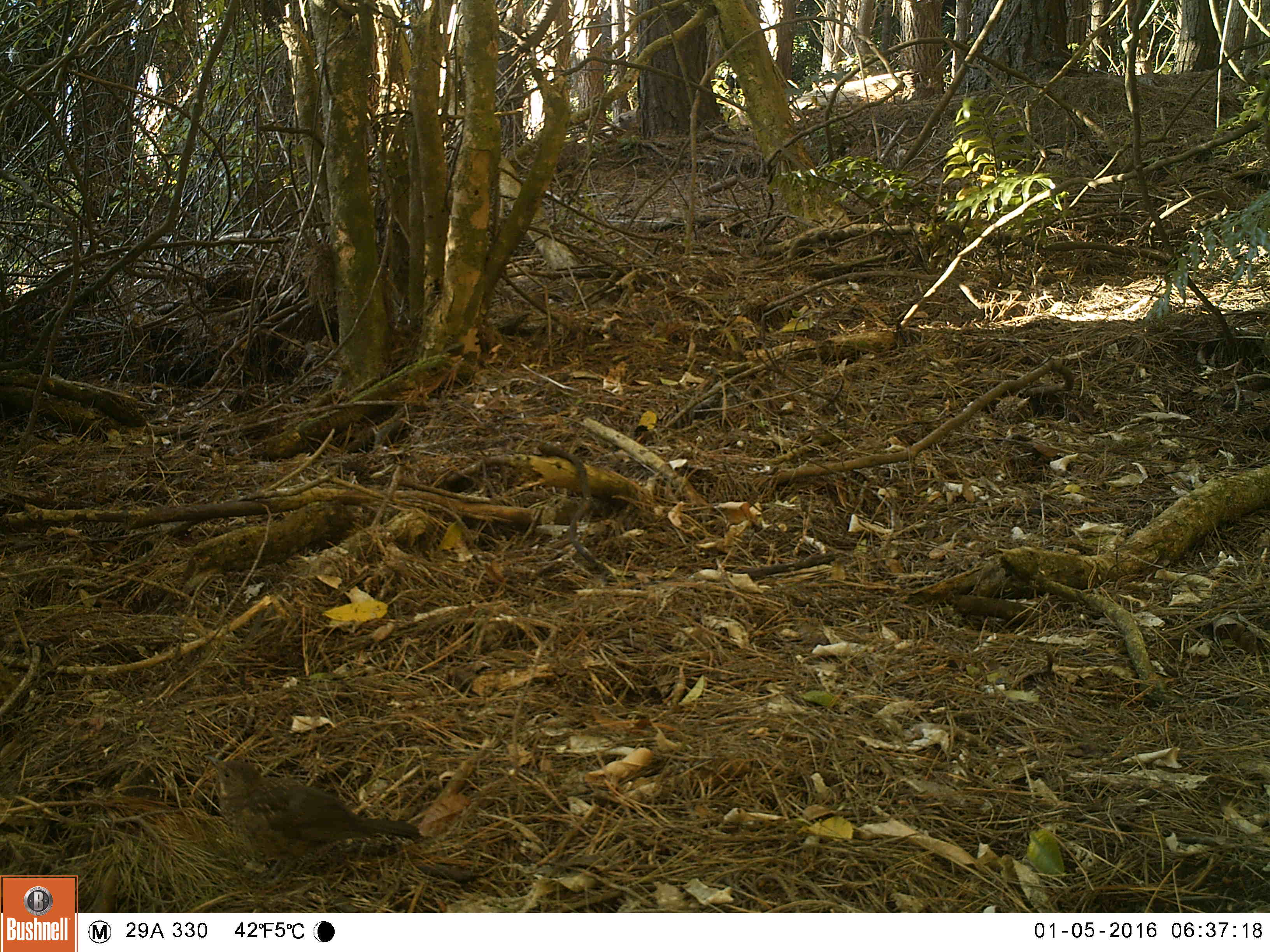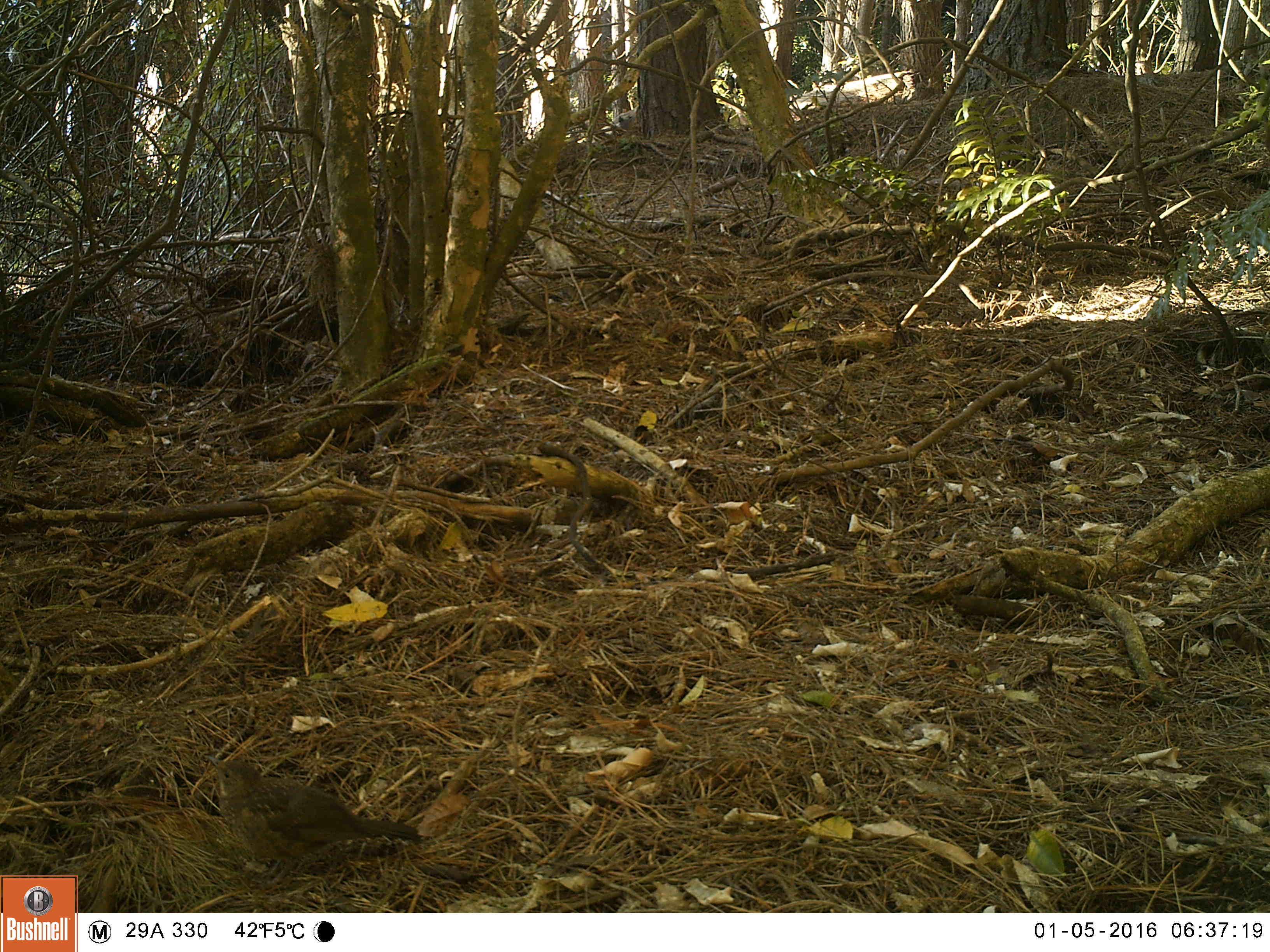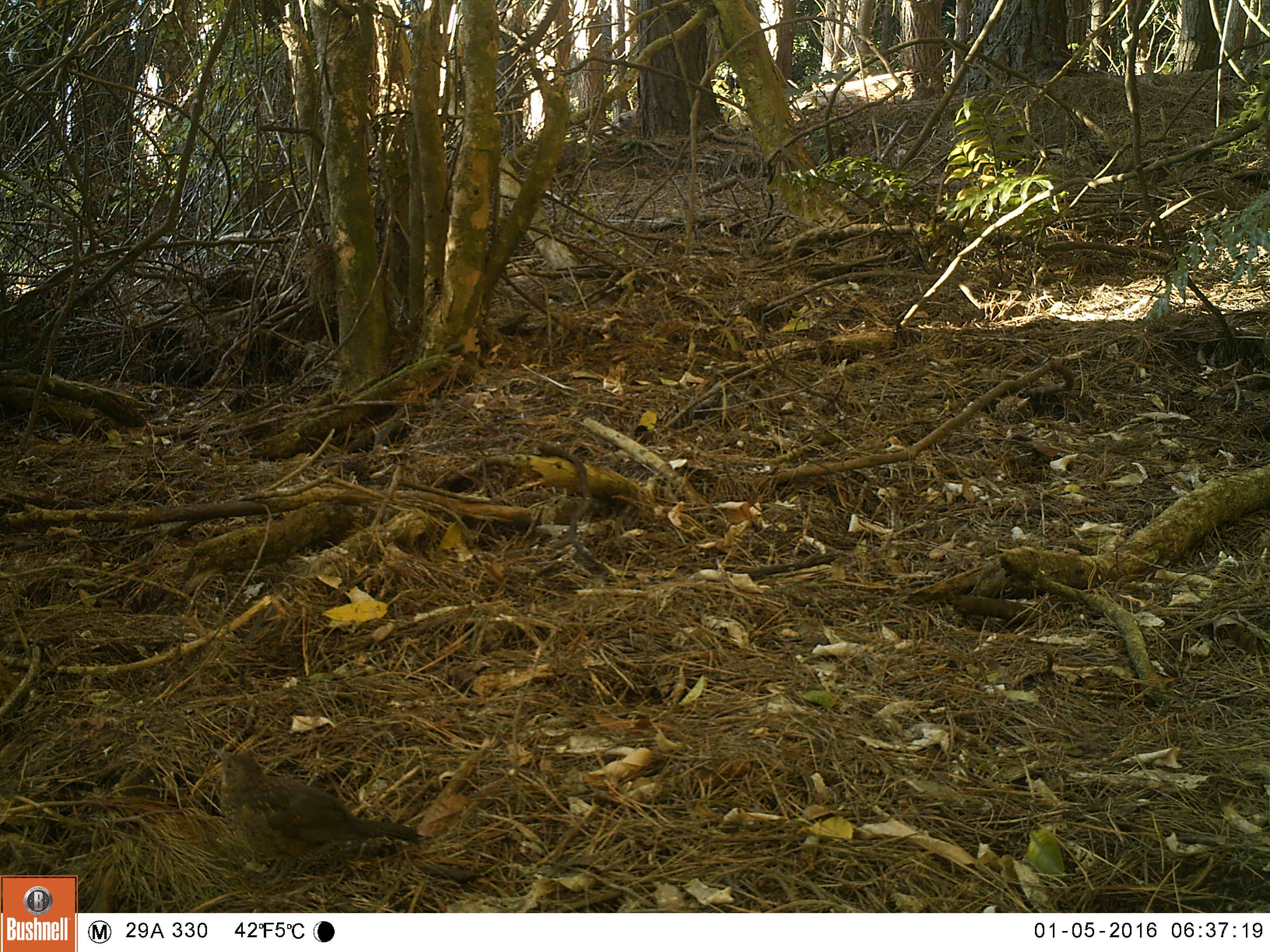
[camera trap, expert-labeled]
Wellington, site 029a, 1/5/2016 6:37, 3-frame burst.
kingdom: Animalia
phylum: Chordata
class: Aves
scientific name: Aves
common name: bird